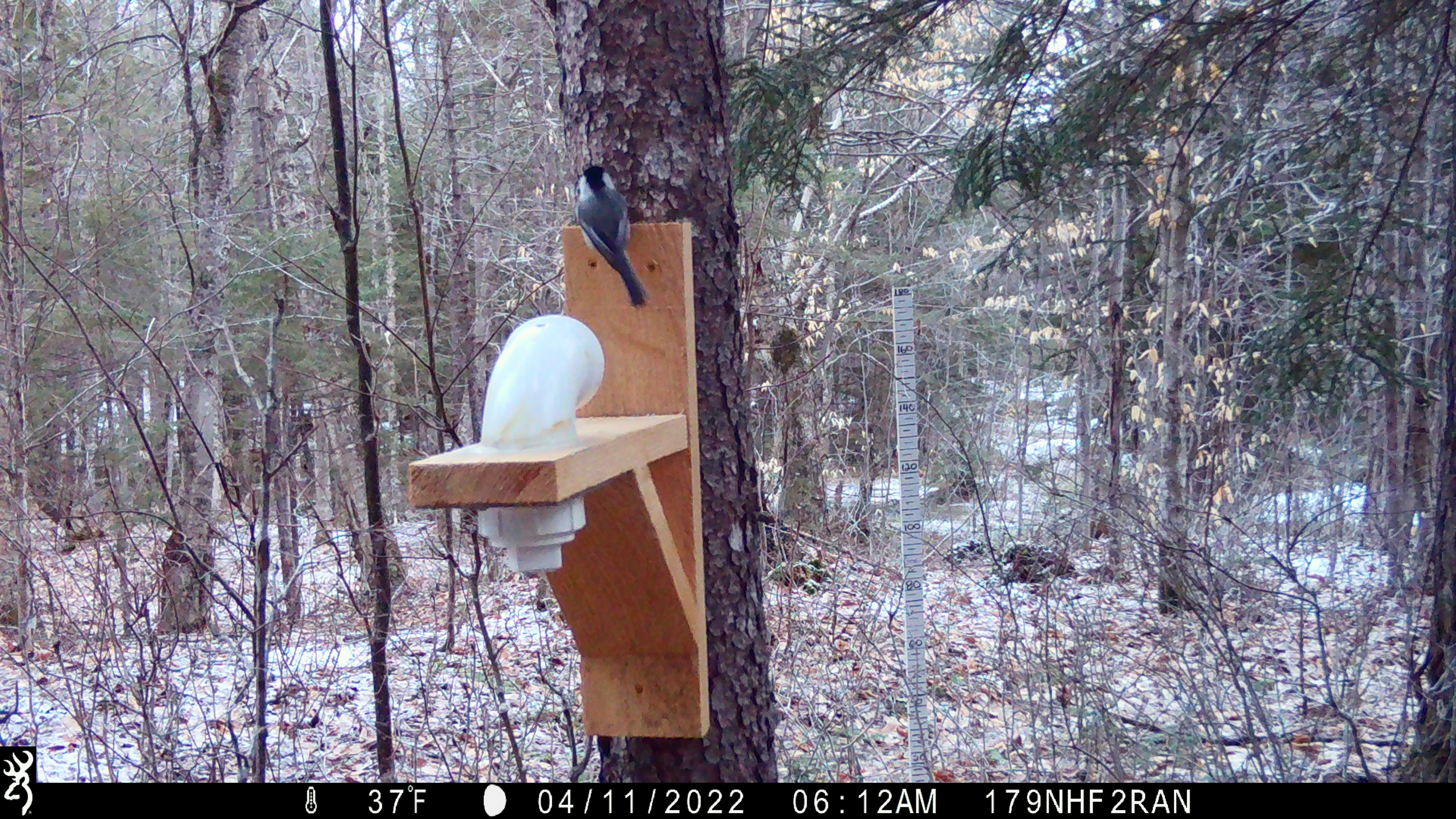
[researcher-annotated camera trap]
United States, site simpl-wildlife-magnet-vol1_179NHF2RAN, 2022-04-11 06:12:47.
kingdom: Animalia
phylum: Chordata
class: Aves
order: Passeriformes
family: Paridae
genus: Poecile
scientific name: Poecile atricapillus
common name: black-capped chickadee